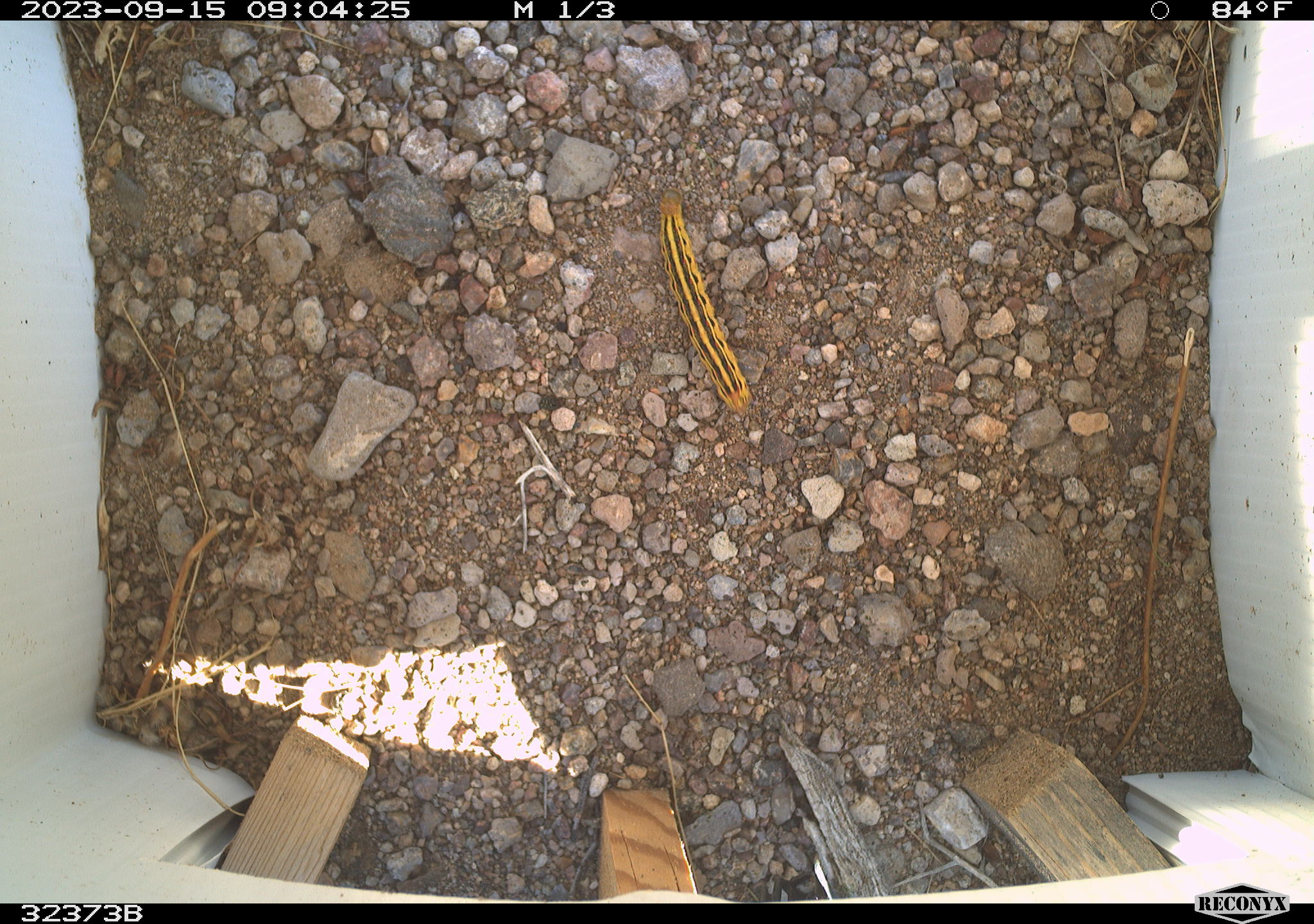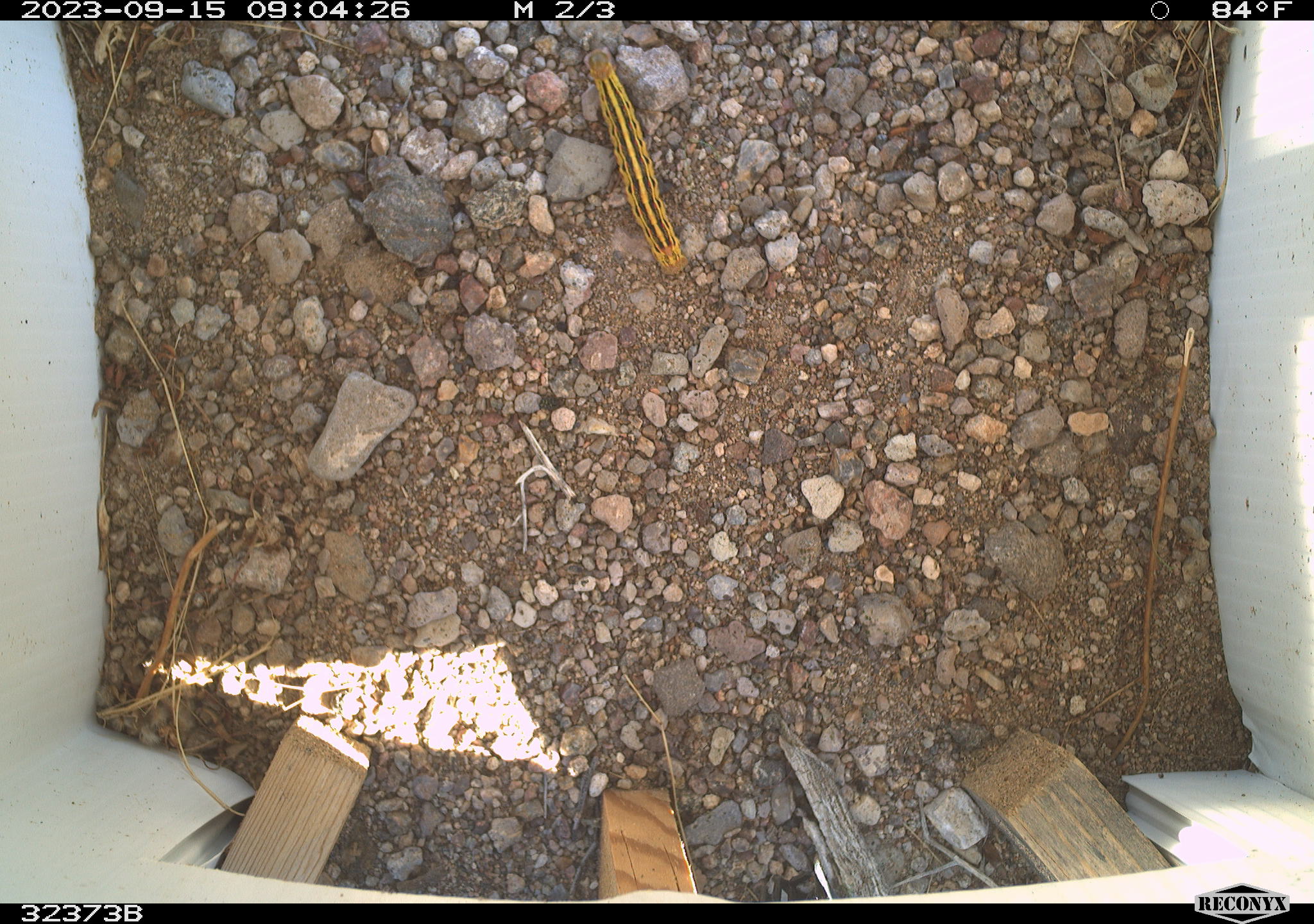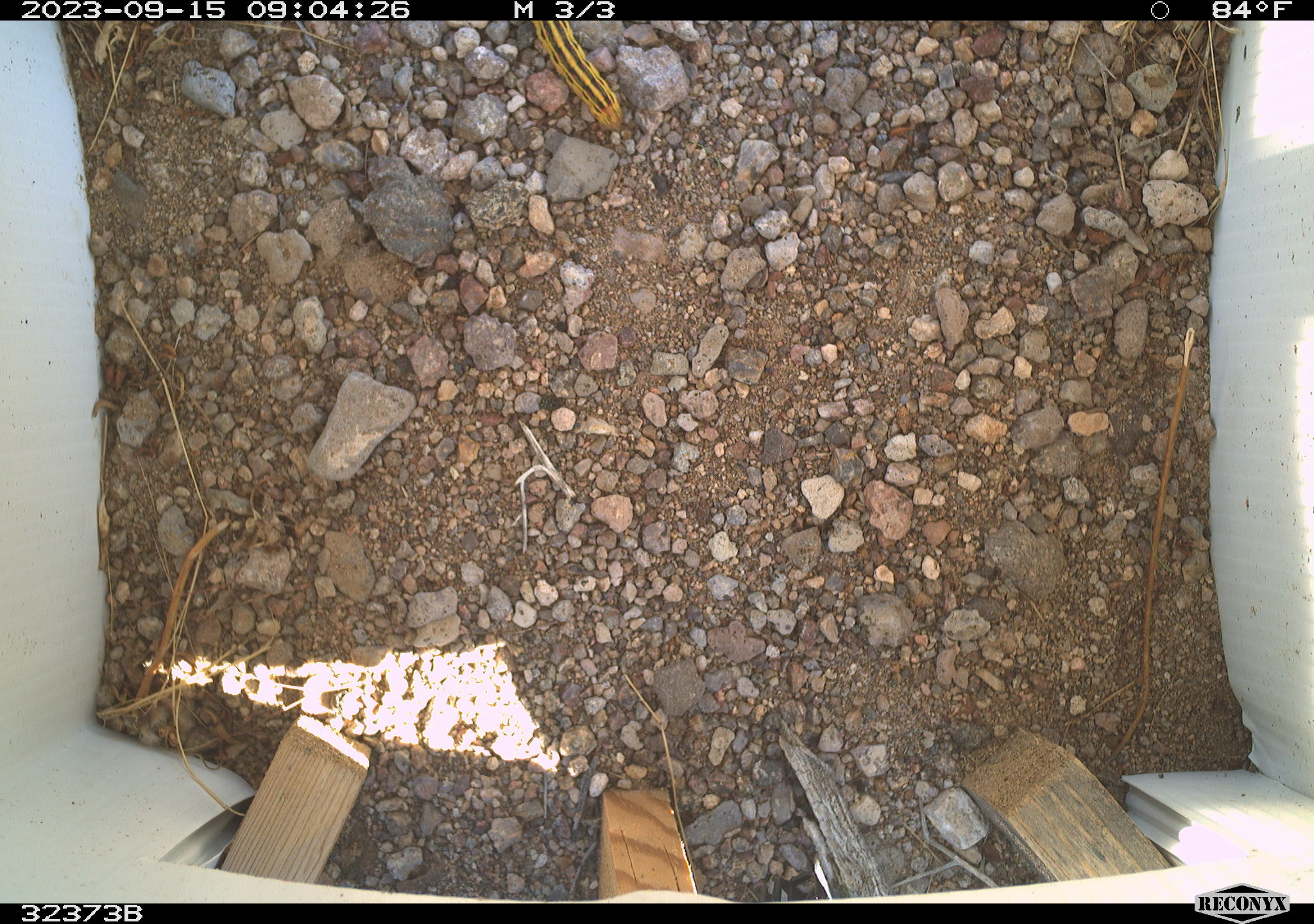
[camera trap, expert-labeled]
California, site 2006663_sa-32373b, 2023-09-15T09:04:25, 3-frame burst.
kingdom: Animalia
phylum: Arthropoda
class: Insecta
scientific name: Insecta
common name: insect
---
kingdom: Animalia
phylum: Chordata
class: Reptilia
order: Squamata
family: Teiidae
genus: Aspidoscelis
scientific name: Aspidoscelis tigris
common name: western whiptail